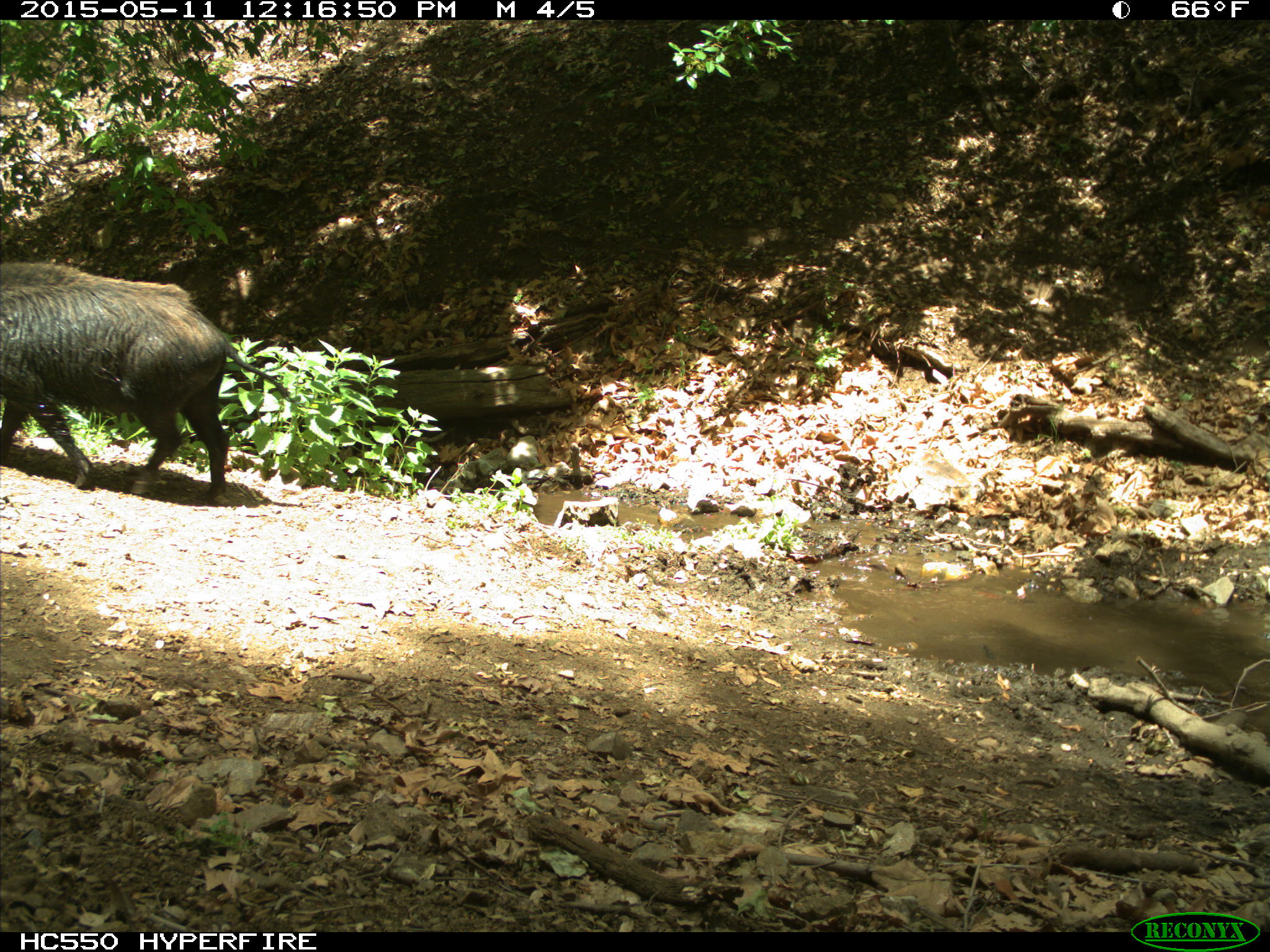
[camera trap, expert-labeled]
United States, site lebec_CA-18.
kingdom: Animalia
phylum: Chordata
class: Mammalia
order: Artiodactyla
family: Suidae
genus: Sus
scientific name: Sus scrofa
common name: wild boar